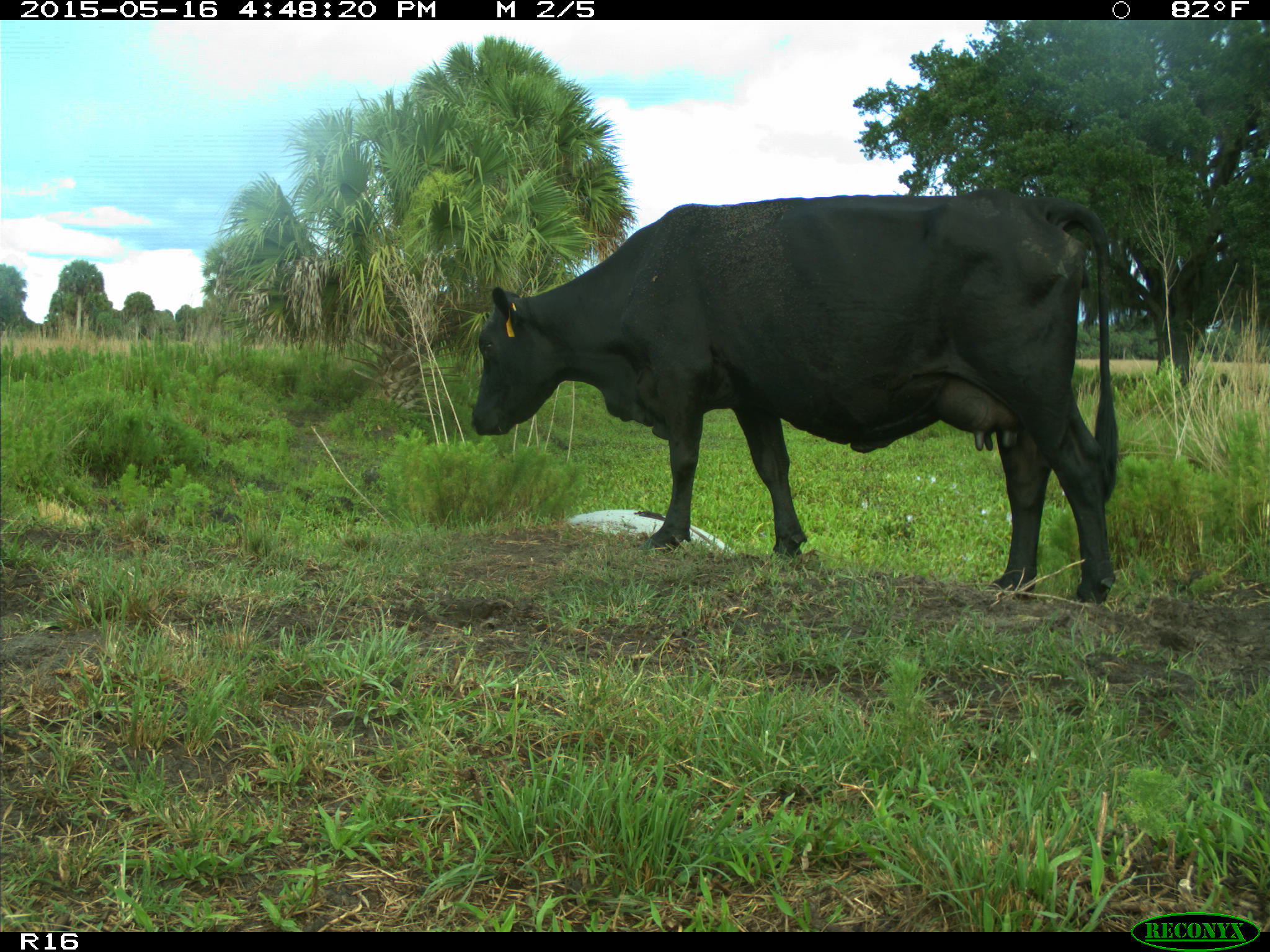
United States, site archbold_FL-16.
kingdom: Animalia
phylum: Chordata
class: Mammalia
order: Artiodactyla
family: Bovidae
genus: Bos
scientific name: Bos taurus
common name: domestic cow